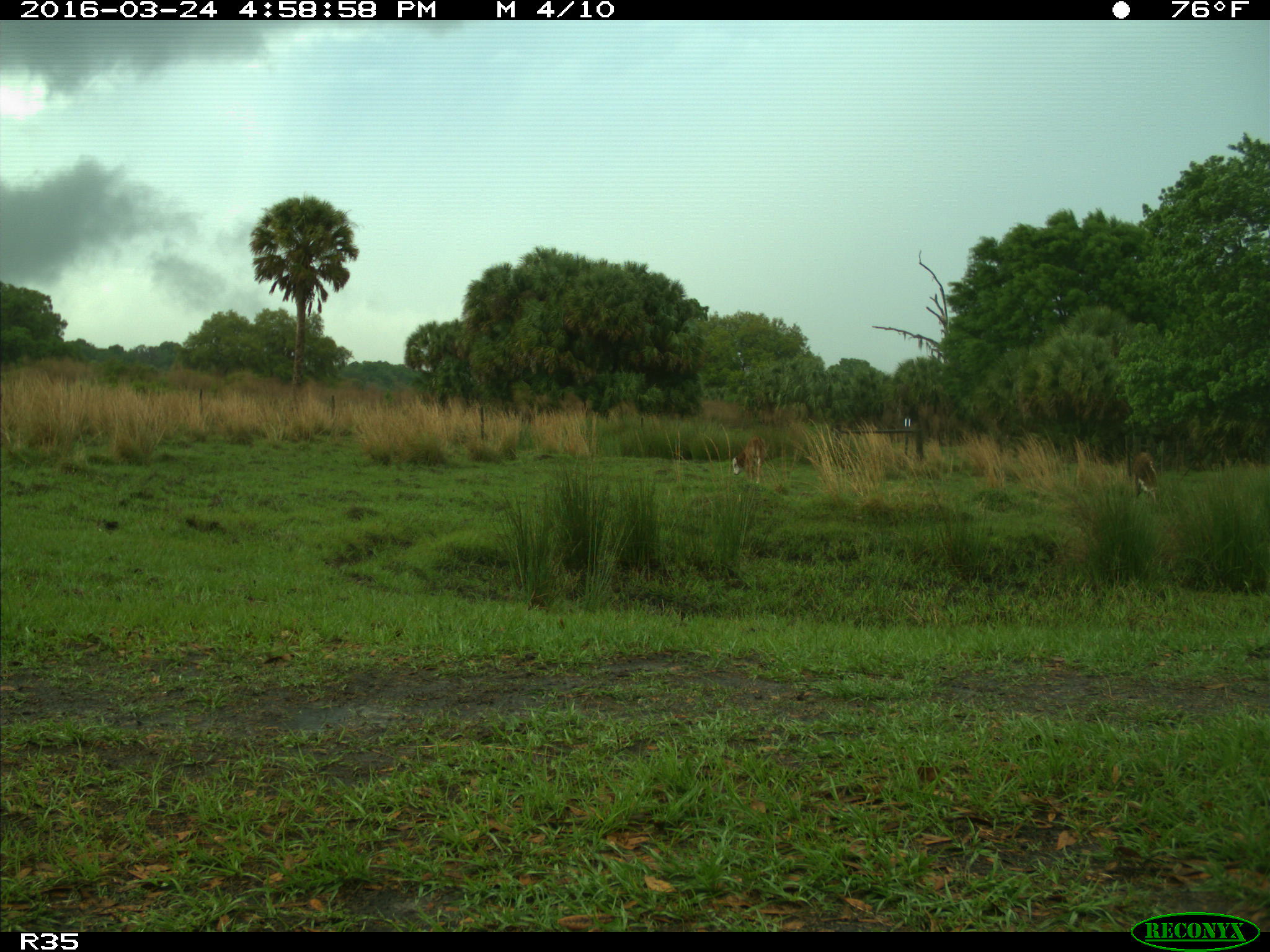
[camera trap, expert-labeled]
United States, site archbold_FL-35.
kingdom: Animalia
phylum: Chordata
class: Mammalia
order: Artiodactyla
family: Bovidae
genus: Bos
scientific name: Bos taurus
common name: domestic cow